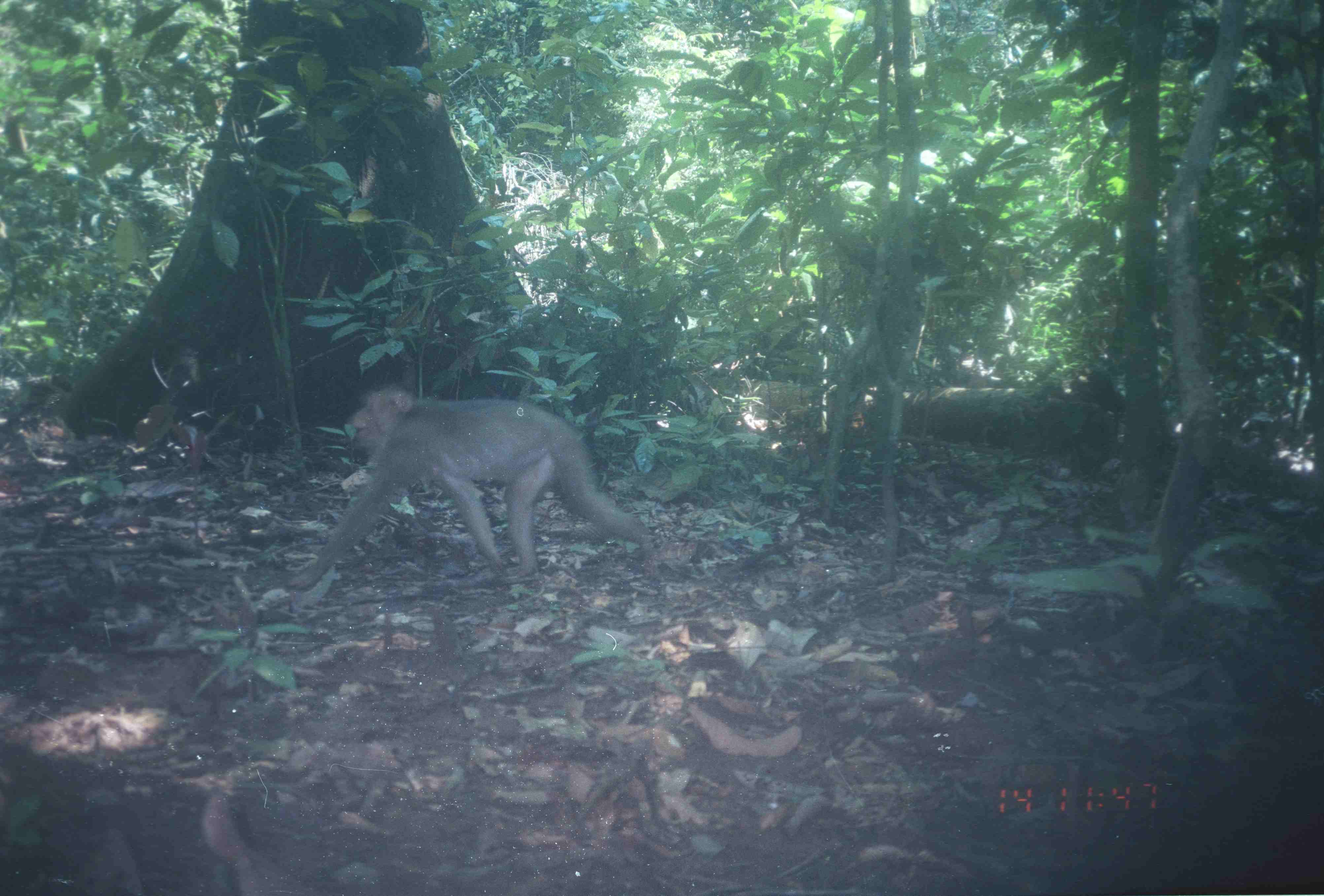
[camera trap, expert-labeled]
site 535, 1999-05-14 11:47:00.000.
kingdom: Animalia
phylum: Chordata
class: Mammalia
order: Primates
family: Cercopithecidae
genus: Macaca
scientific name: Macaca nemestrina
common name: southern pig-tailed macaque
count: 1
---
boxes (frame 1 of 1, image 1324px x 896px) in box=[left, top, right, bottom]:
macaca nemestrina: box=[285, 385, 644, 588]